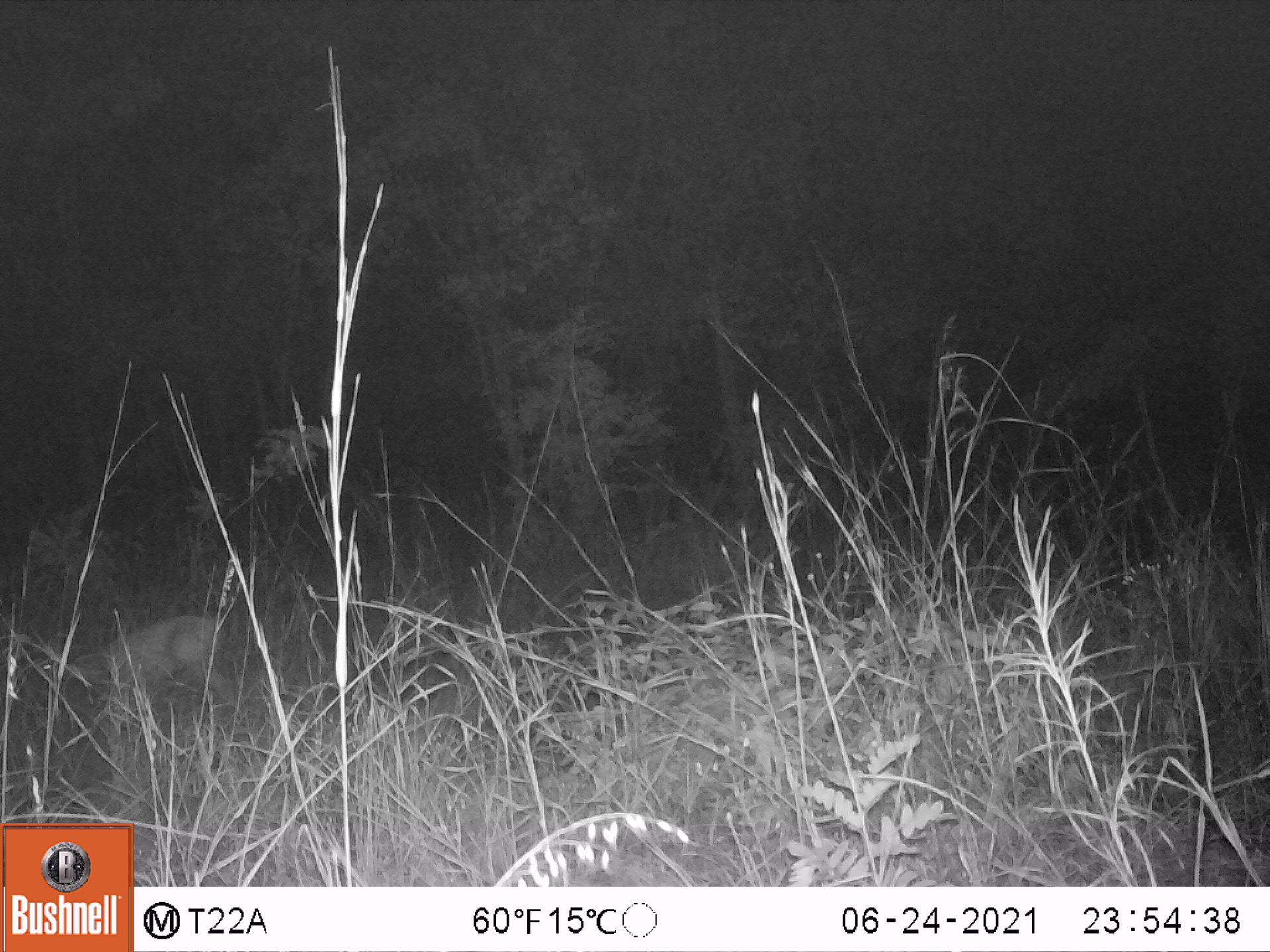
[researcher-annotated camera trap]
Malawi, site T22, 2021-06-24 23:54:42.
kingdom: Animalia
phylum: Chordata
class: Mammalia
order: Artiodactyla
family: Bovidae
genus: Sylvicapra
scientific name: Sylvicapra grimmia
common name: common duiker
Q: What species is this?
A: Common duiker (Sylvicapra grimmia).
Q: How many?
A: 1.